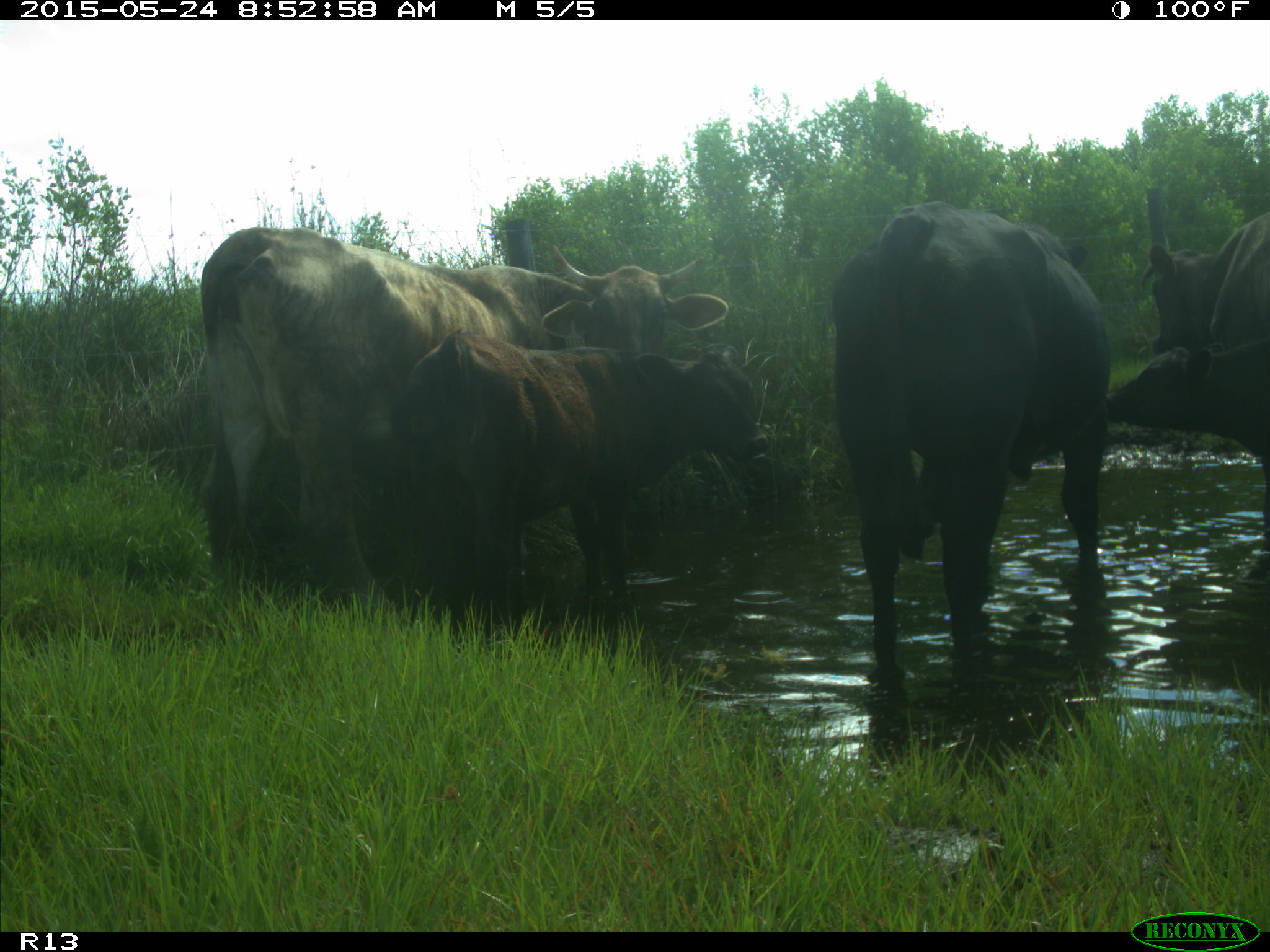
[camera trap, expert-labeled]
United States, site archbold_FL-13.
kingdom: Animalia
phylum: Chordata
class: Mammalia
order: Artiodactyla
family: Bovidae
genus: Bos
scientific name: Bos taurus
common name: domestic cow